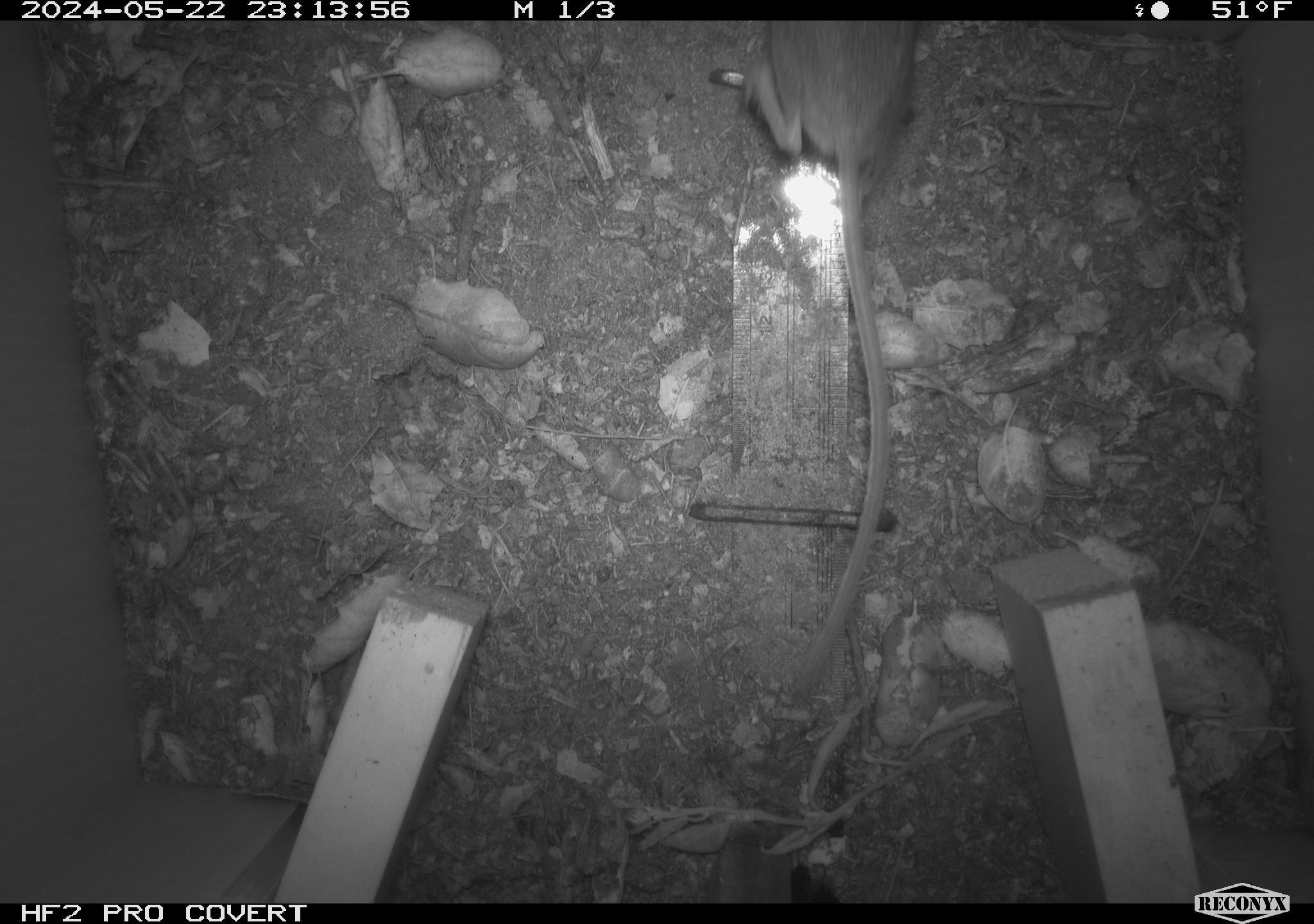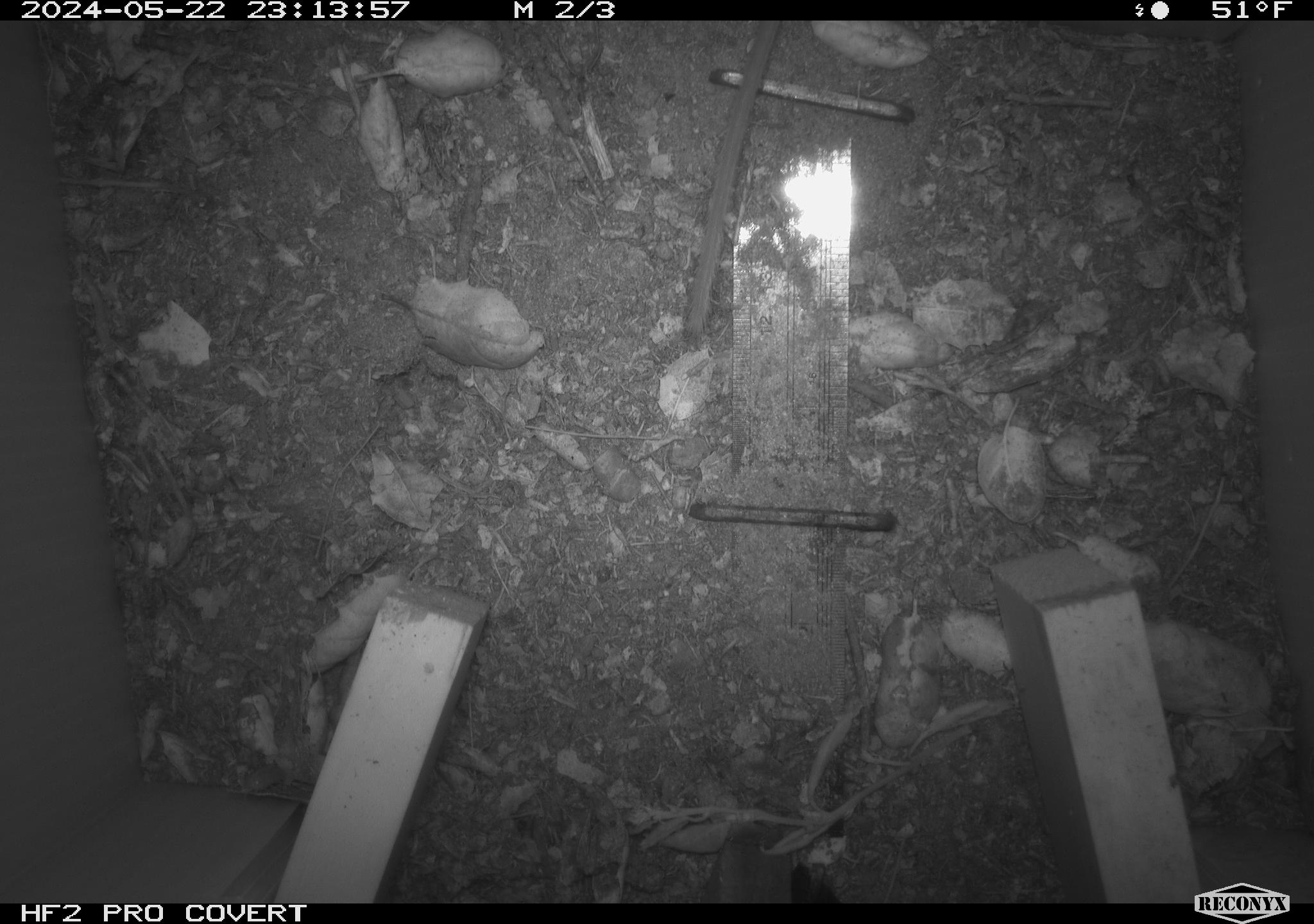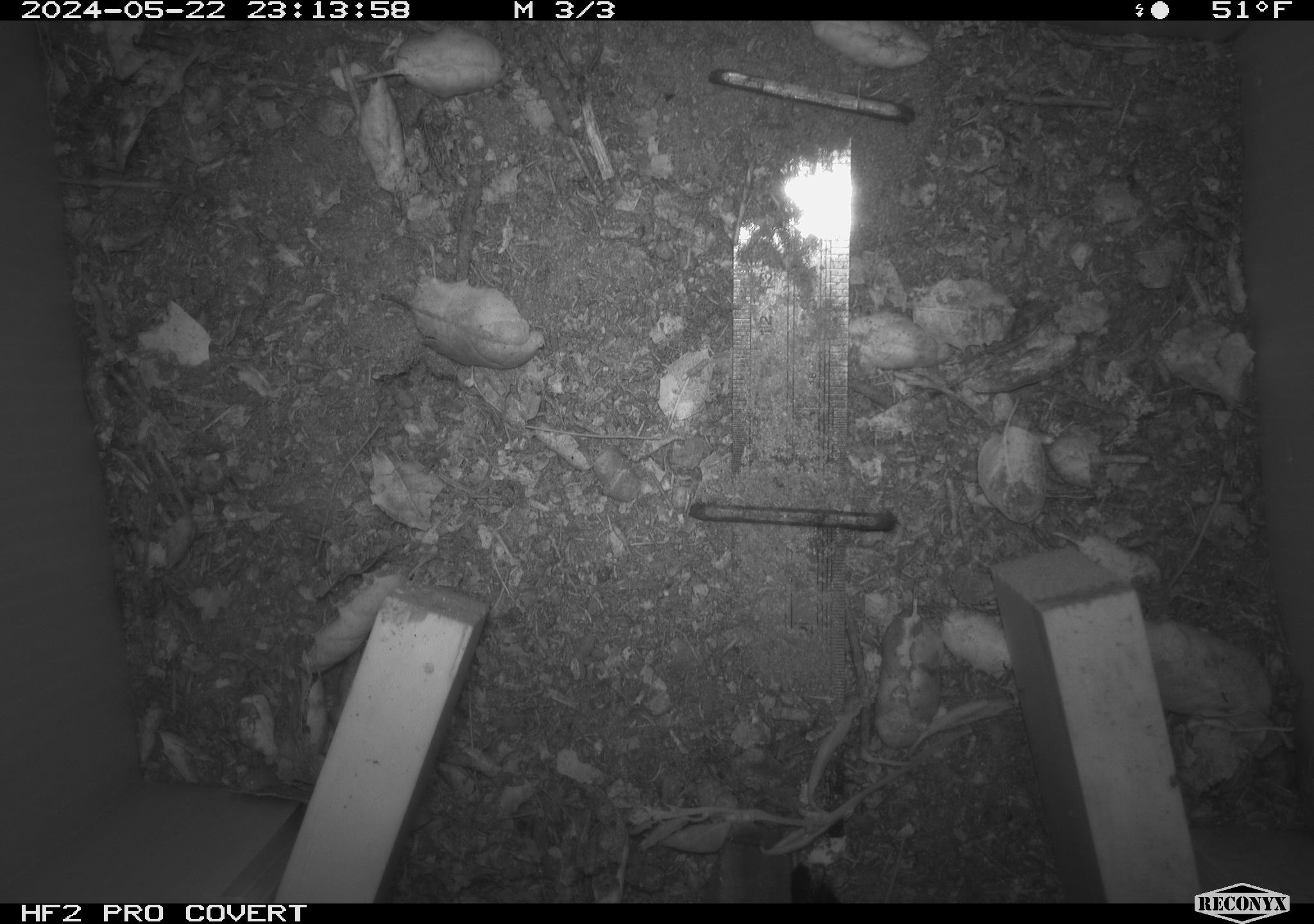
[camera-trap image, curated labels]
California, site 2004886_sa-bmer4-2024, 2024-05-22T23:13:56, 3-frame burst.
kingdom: Animalia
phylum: Chordata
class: Mammalia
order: Rodentia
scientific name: Rodentia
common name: mouse species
Mouse species (Rodentia).